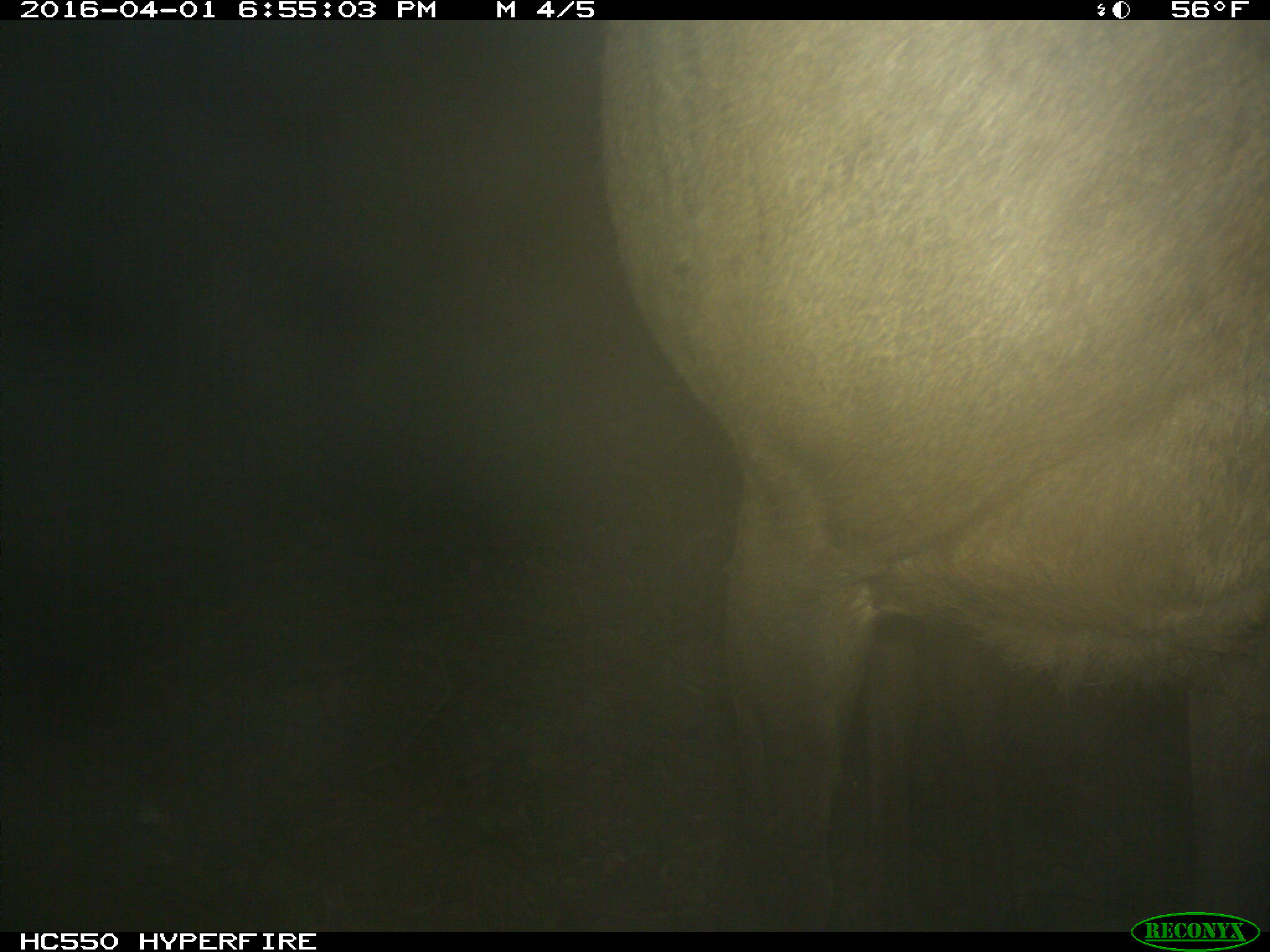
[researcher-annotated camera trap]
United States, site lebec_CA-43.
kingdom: Animalia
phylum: Chordata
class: Mammalia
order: Artiodactyla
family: Cervidae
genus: Cervus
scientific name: Cervus canadensis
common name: elk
Cervus canadensis (elk).